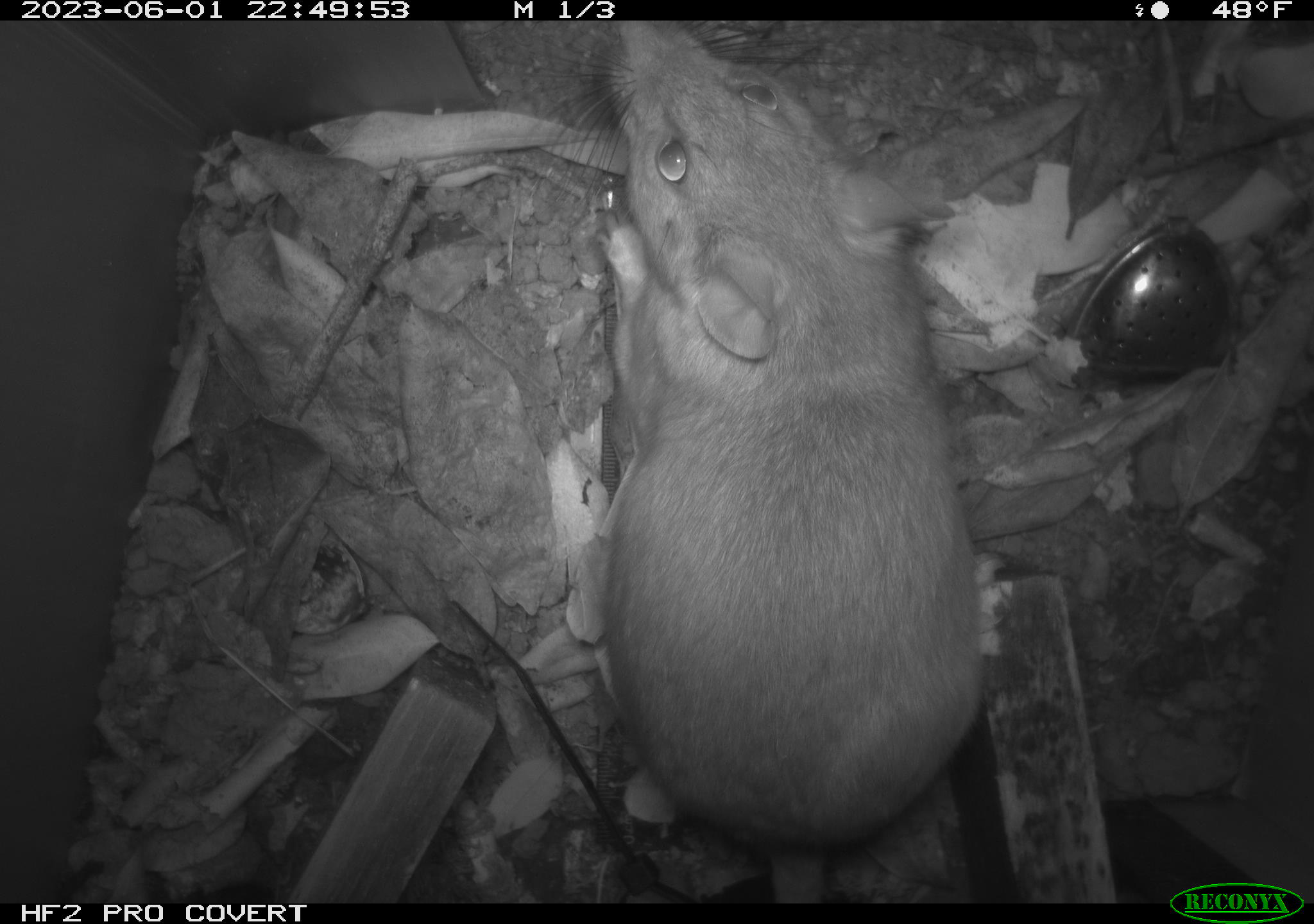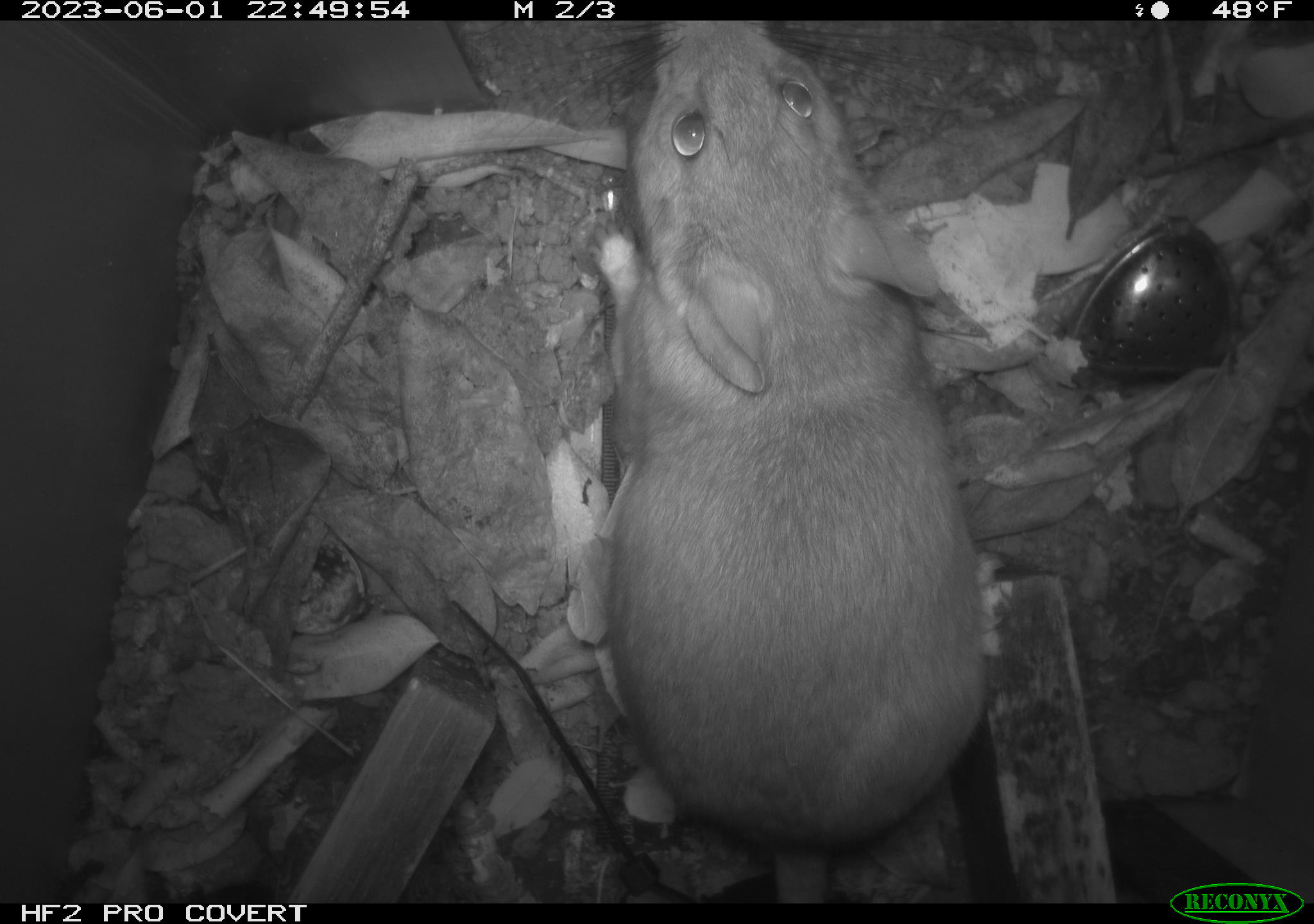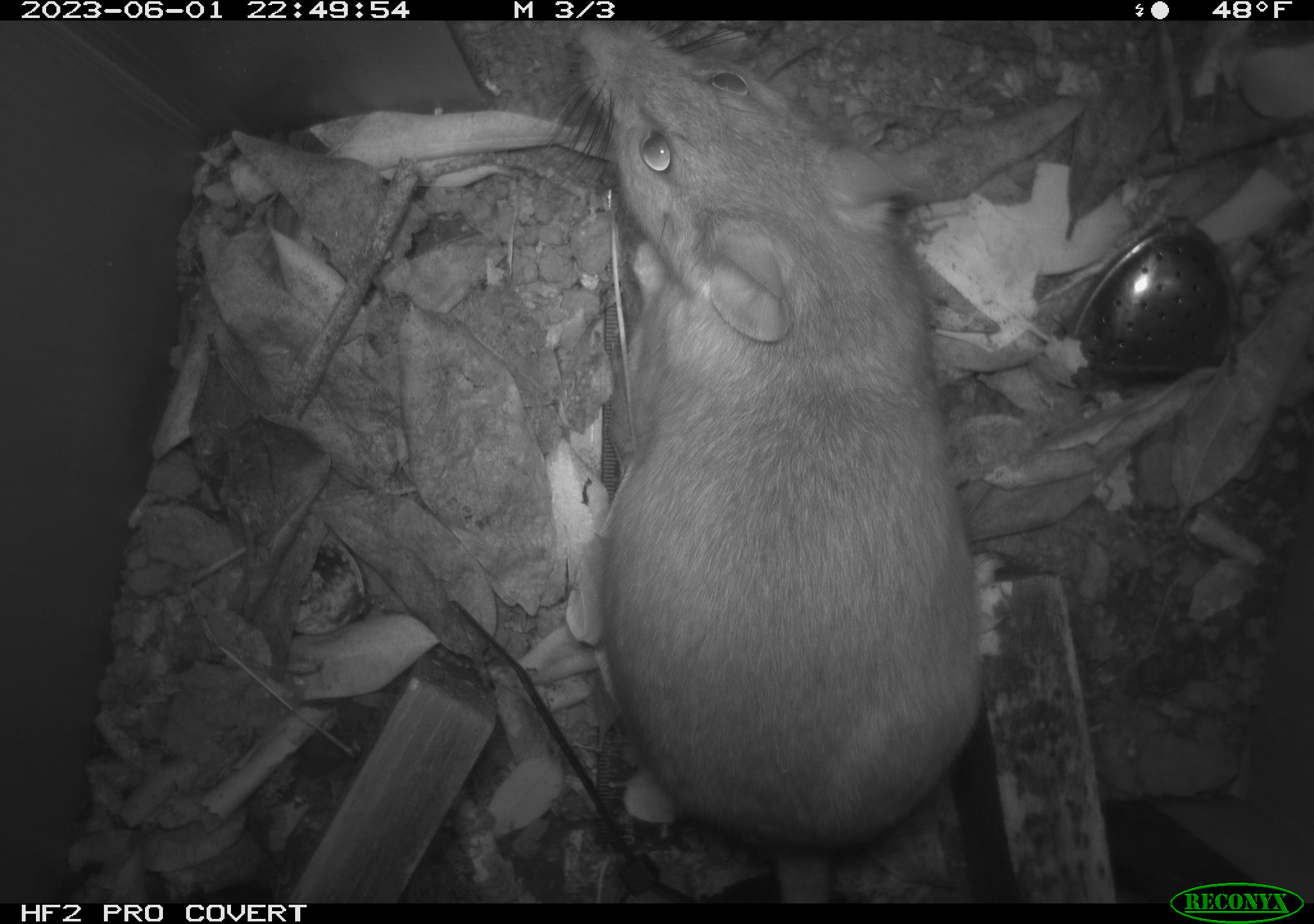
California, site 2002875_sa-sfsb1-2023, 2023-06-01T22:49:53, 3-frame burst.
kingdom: Animalia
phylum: Chordata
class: Mammalia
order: Rodentia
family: Cricetidae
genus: Neotoma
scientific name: Neotoma fuscipes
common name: dusky-footed woodrat